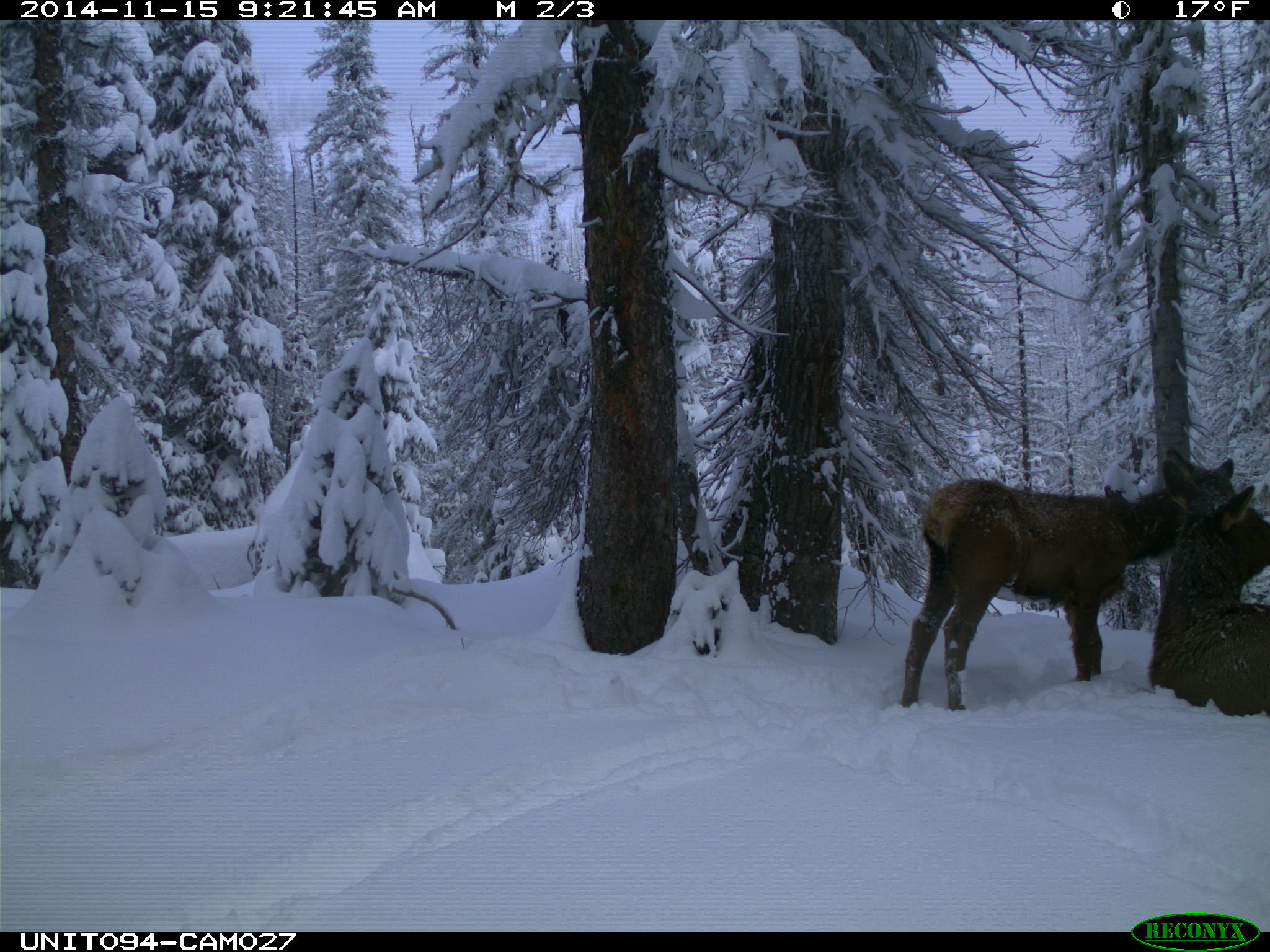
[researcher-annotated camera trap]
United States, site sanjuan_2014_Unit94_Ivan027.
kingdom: Animalia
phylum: Chordata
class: Mammalia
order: Artiodactyla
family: Cervidae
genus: Cervus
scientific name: Cervus elaphus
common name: red deer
Cervus elaphus (red deer).